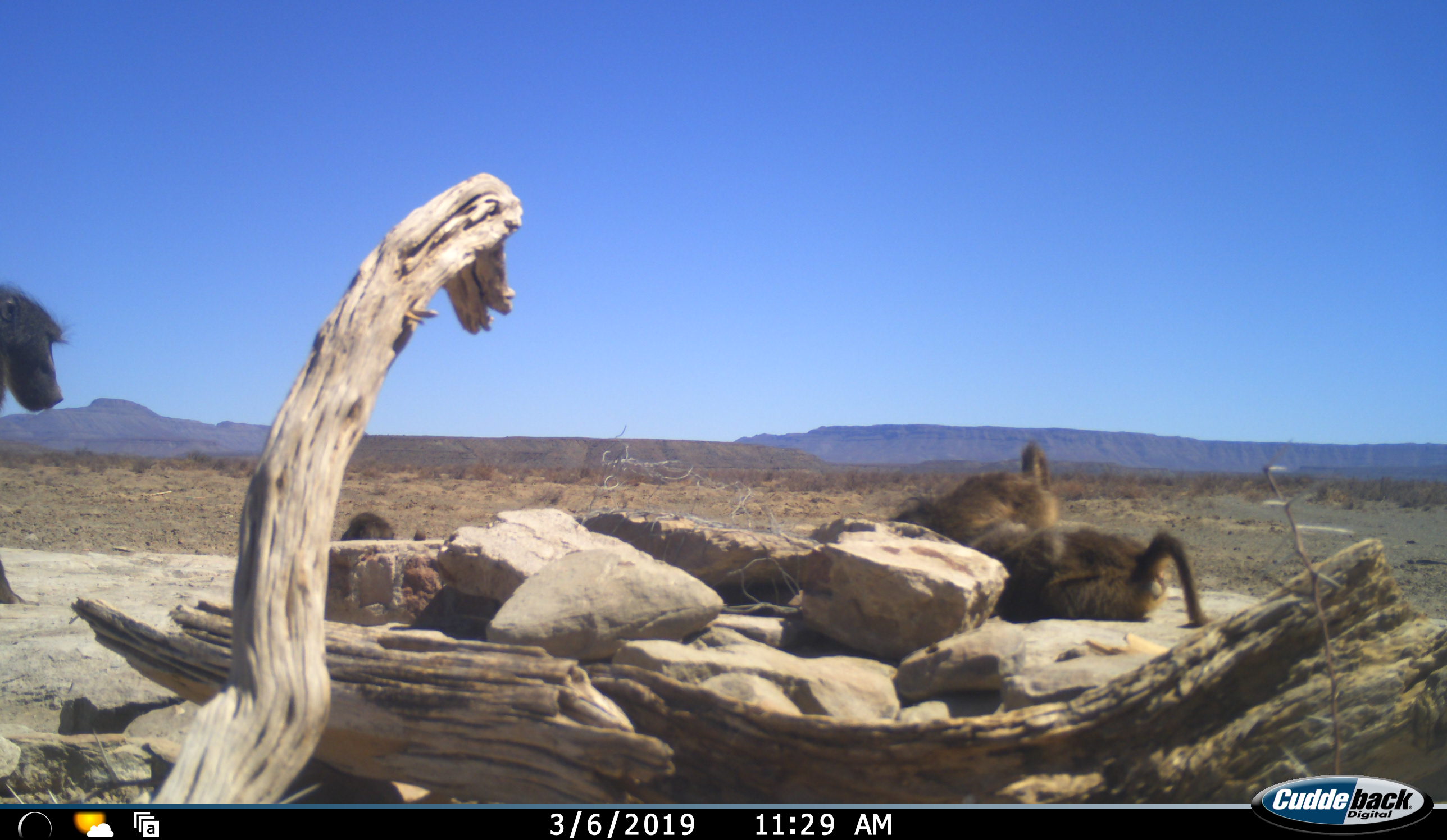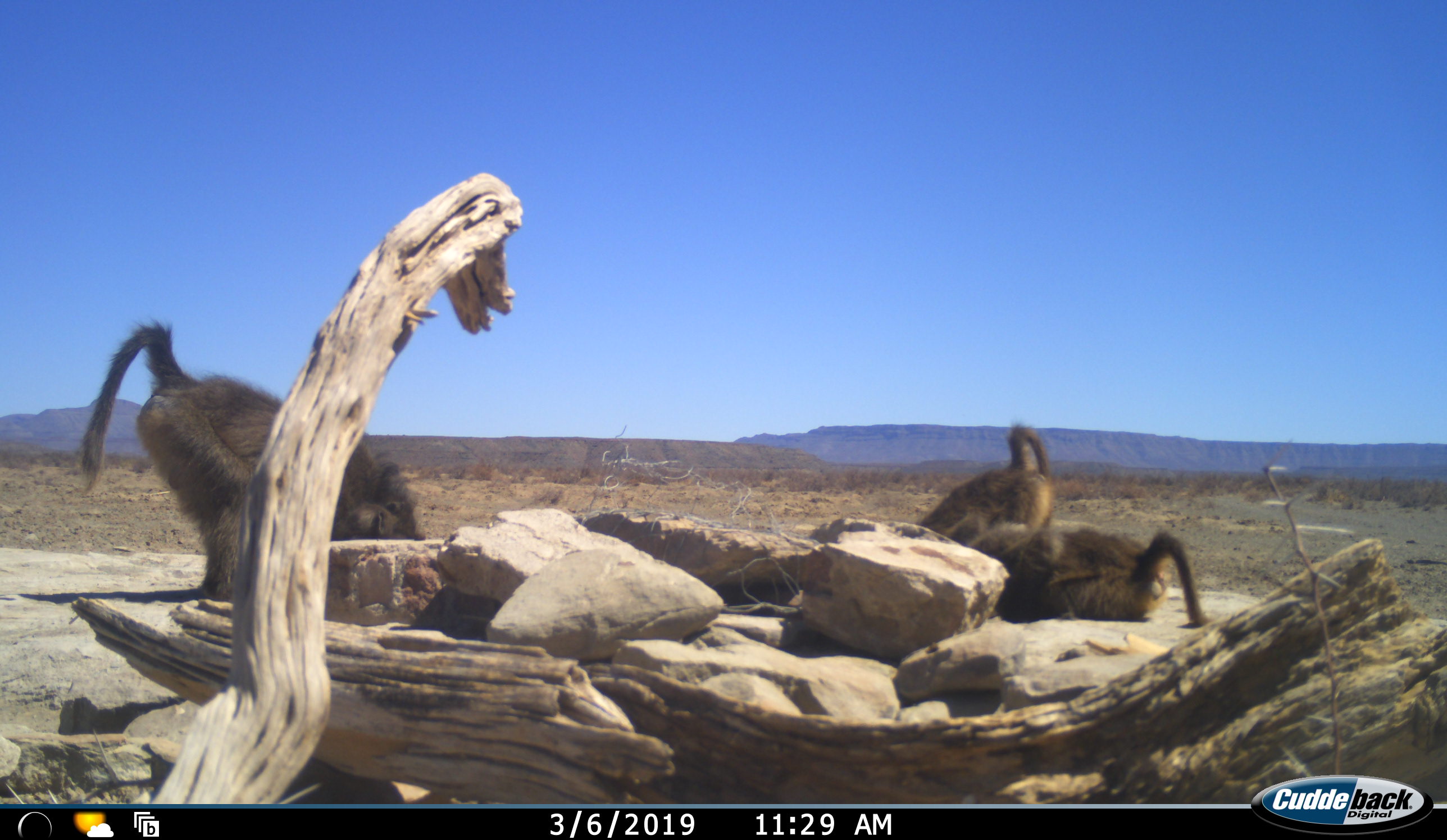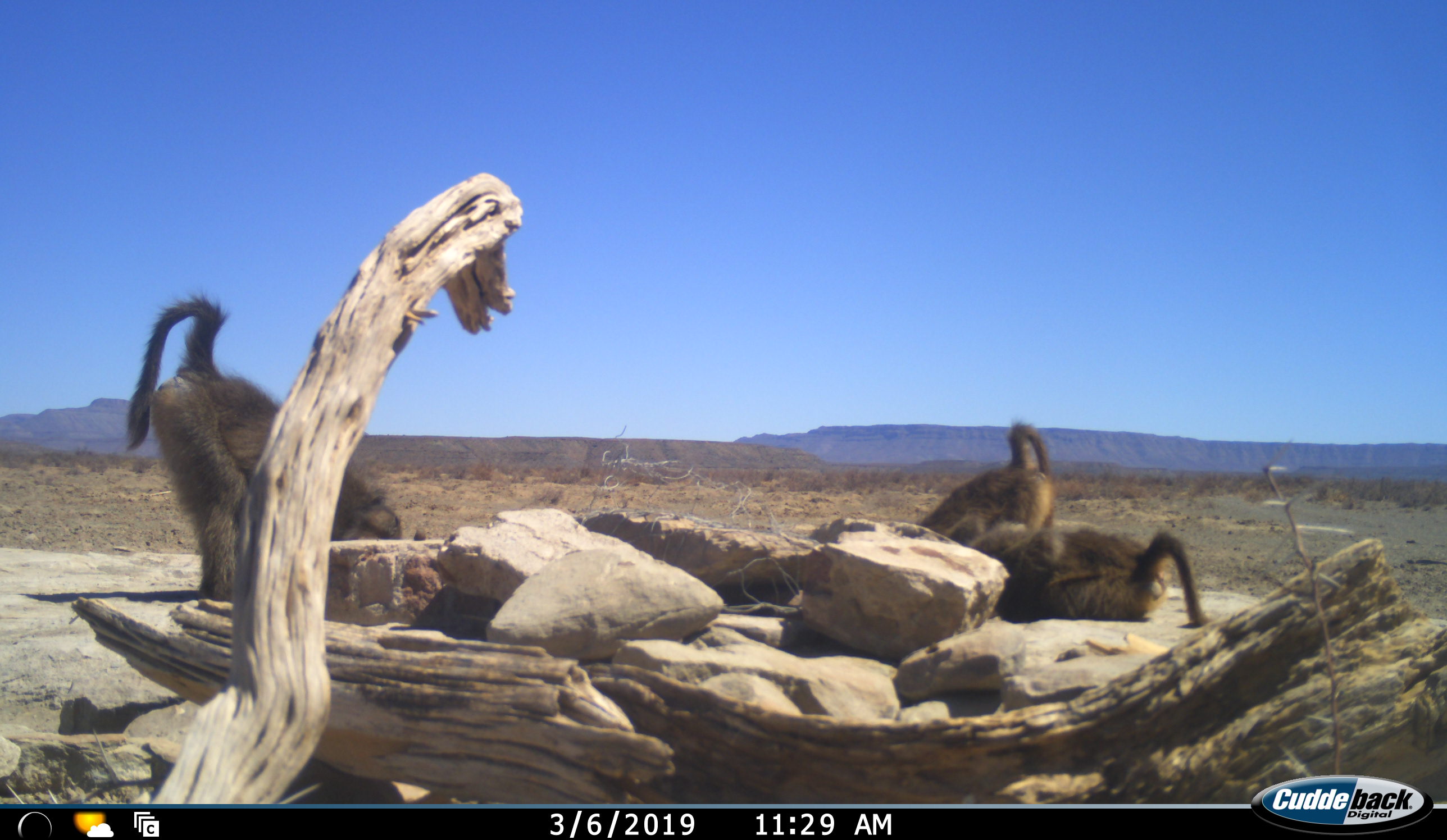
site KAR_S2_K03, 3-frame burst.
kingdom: Animalia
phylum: Chordata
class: Mammalia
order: Primates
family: Cercopithecidae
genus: Papio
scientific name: Papio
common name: baboon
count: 4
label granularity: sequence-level